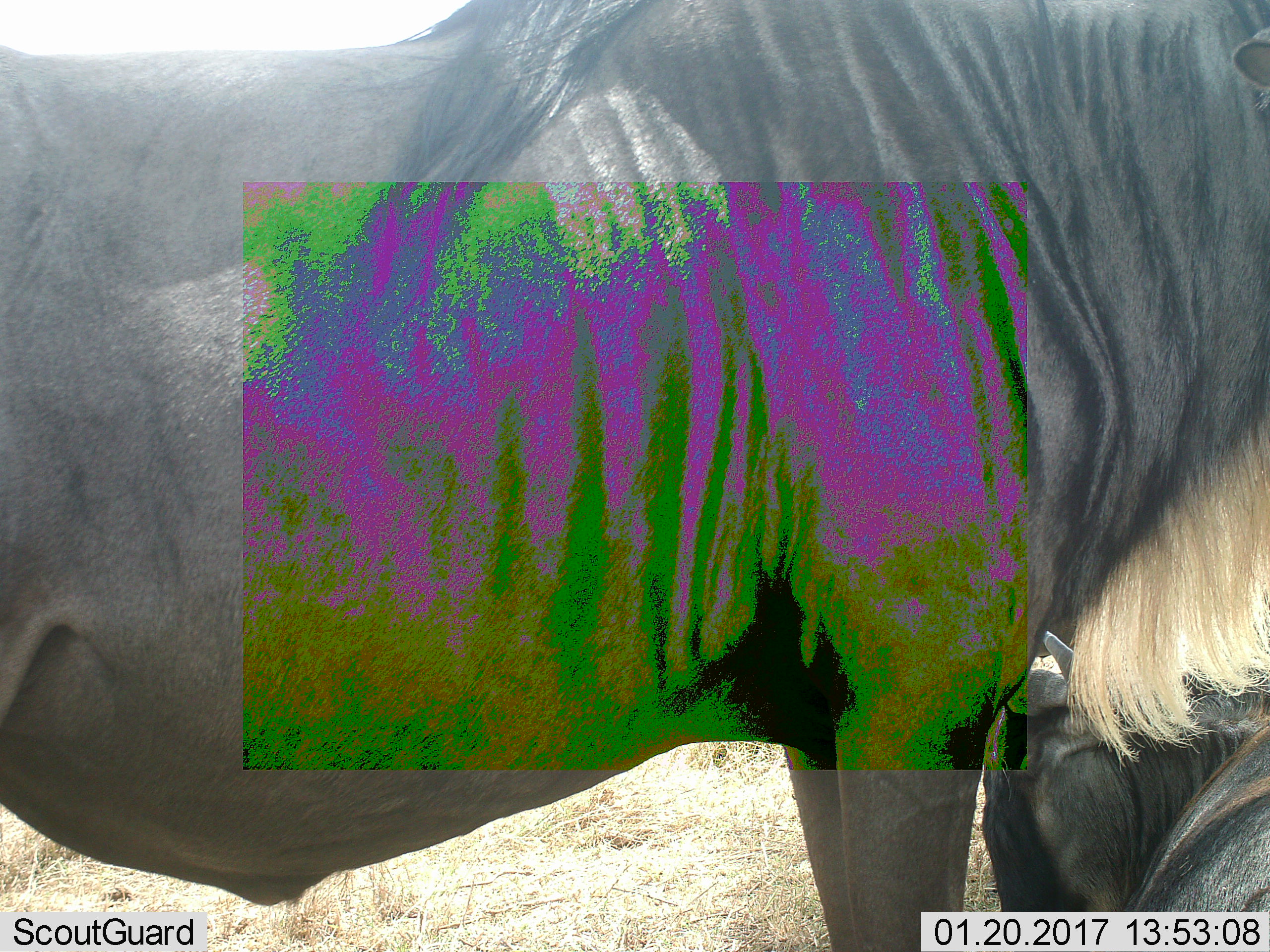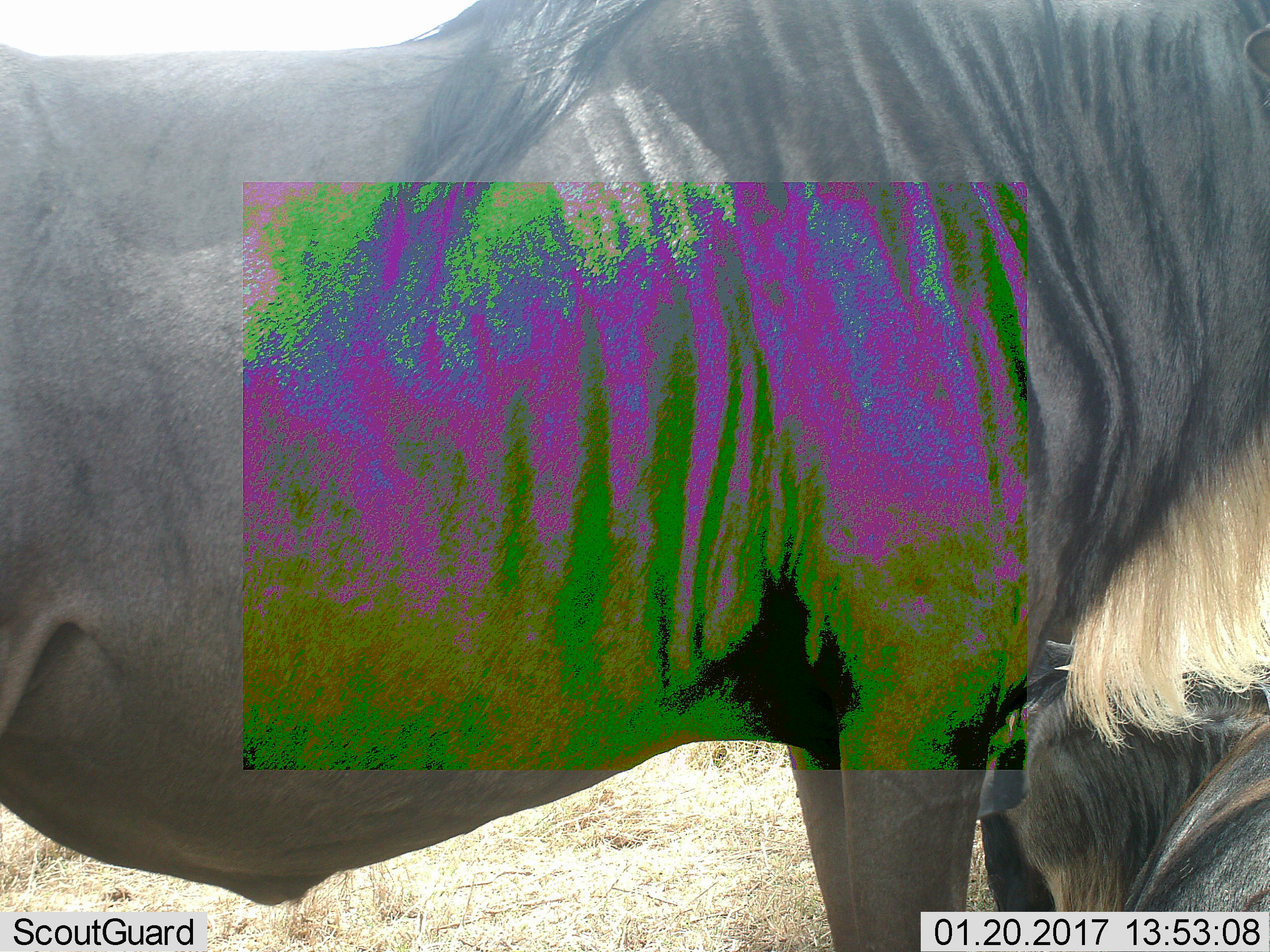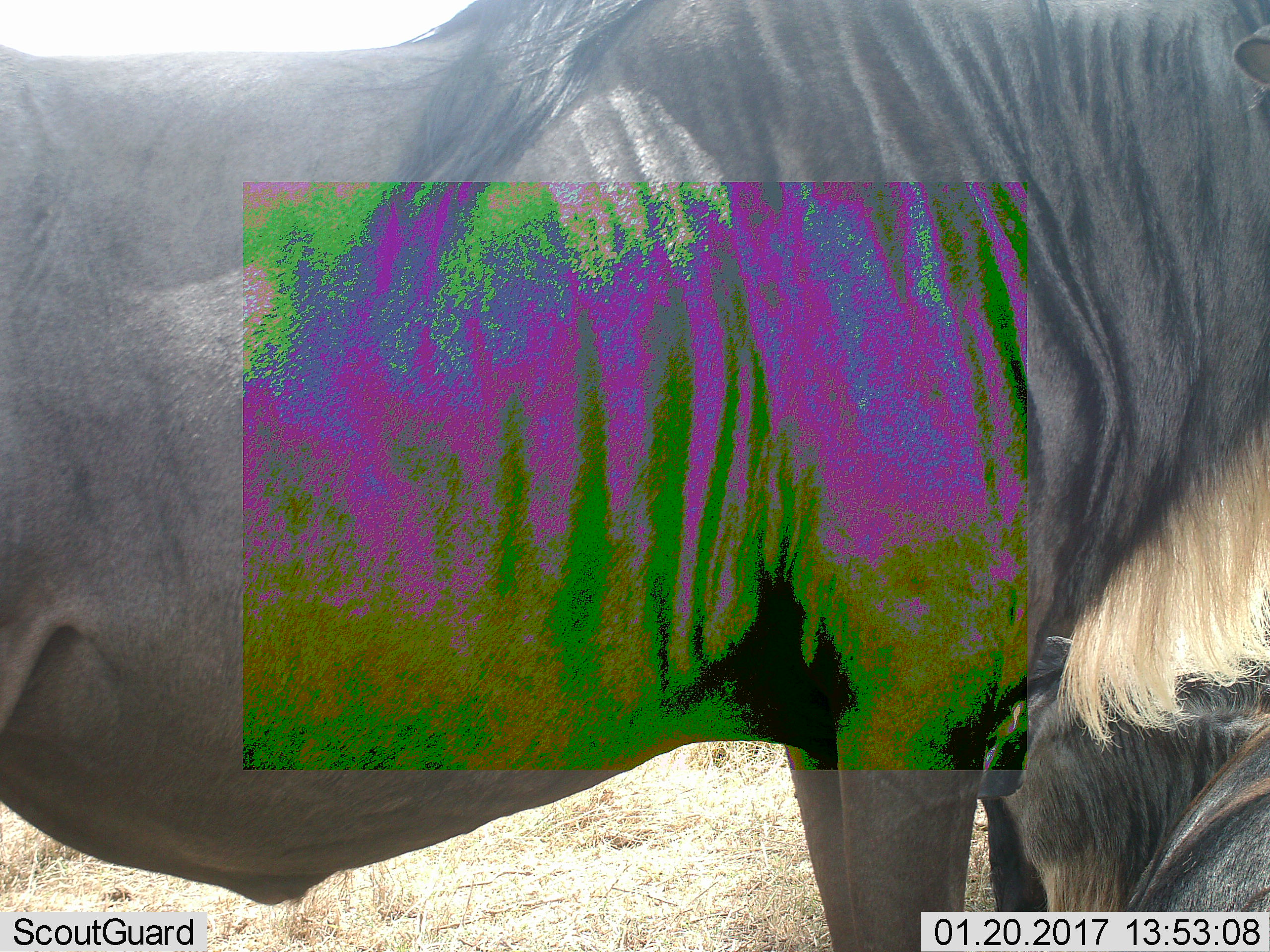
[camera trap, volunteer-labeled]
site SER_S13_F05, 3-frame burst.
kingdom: Animalia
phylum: Chordata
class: Mammalia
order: Artiodactyla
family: Bovidae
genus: Connochaetes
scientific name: Connochaetes taurinus taurinus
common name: blue wildebeest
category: wildebeestblue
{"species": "wildebeestblue (blue wildebeest) (Connochaetes taurinus taurinus)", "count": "2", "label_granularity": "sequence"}